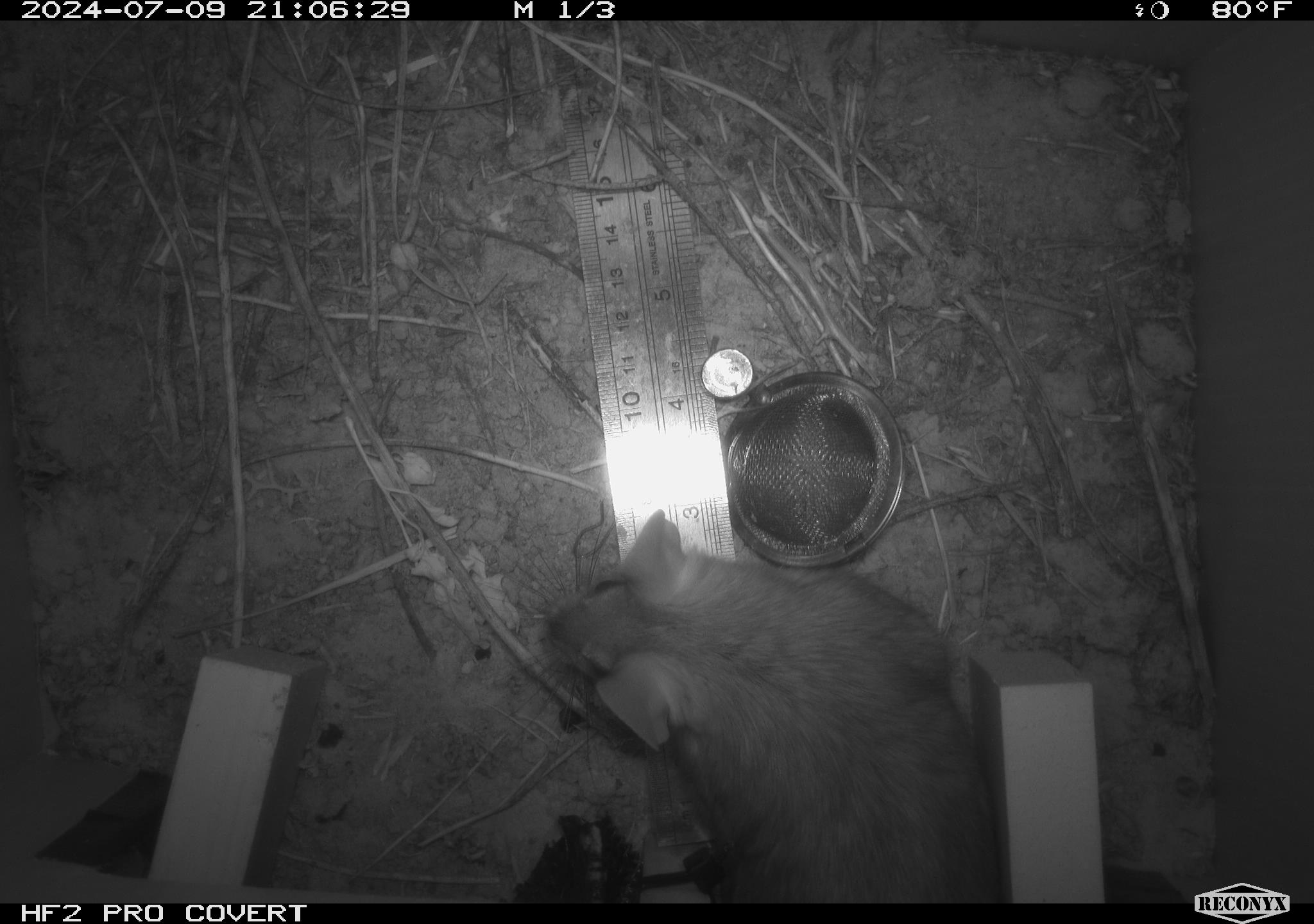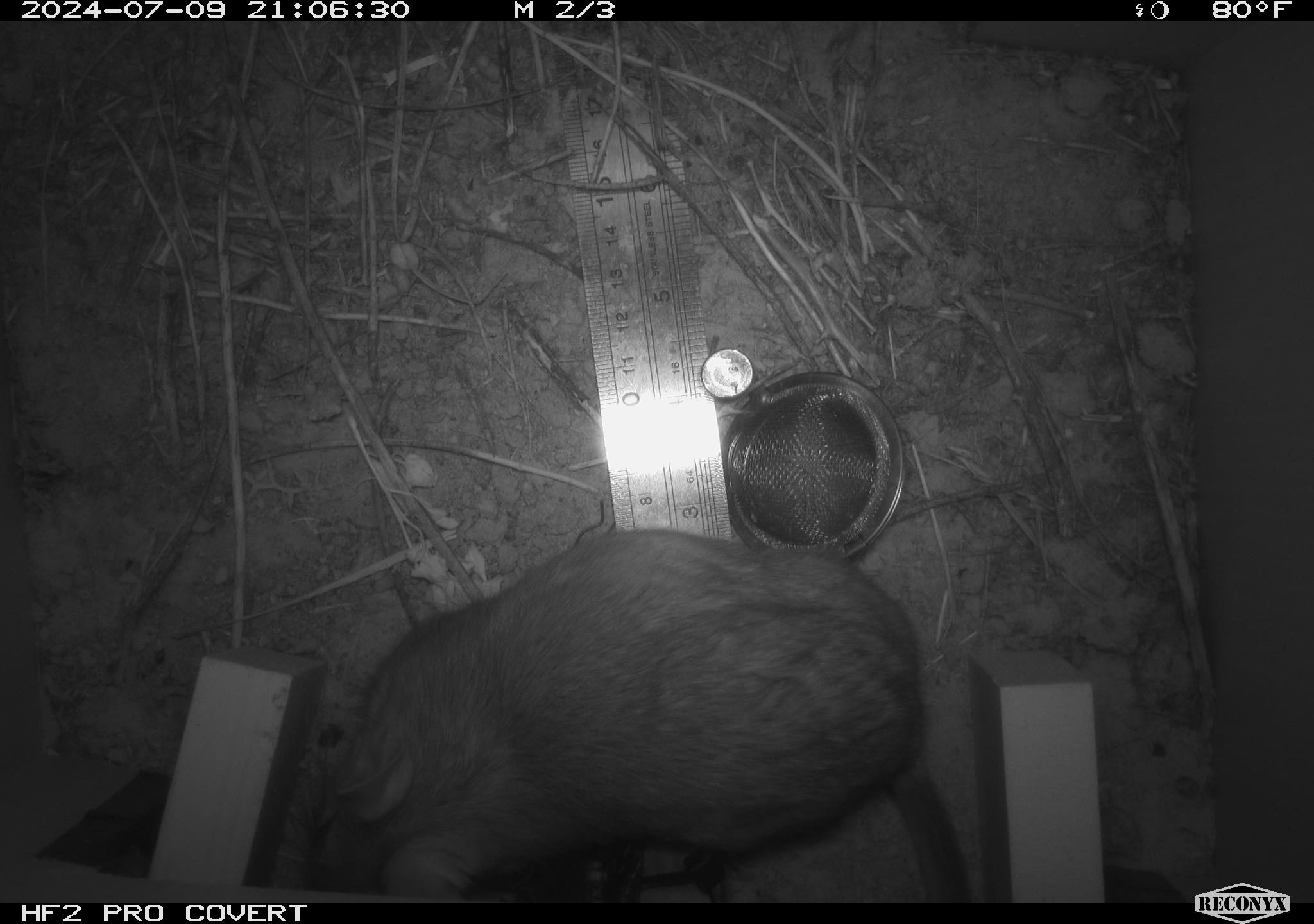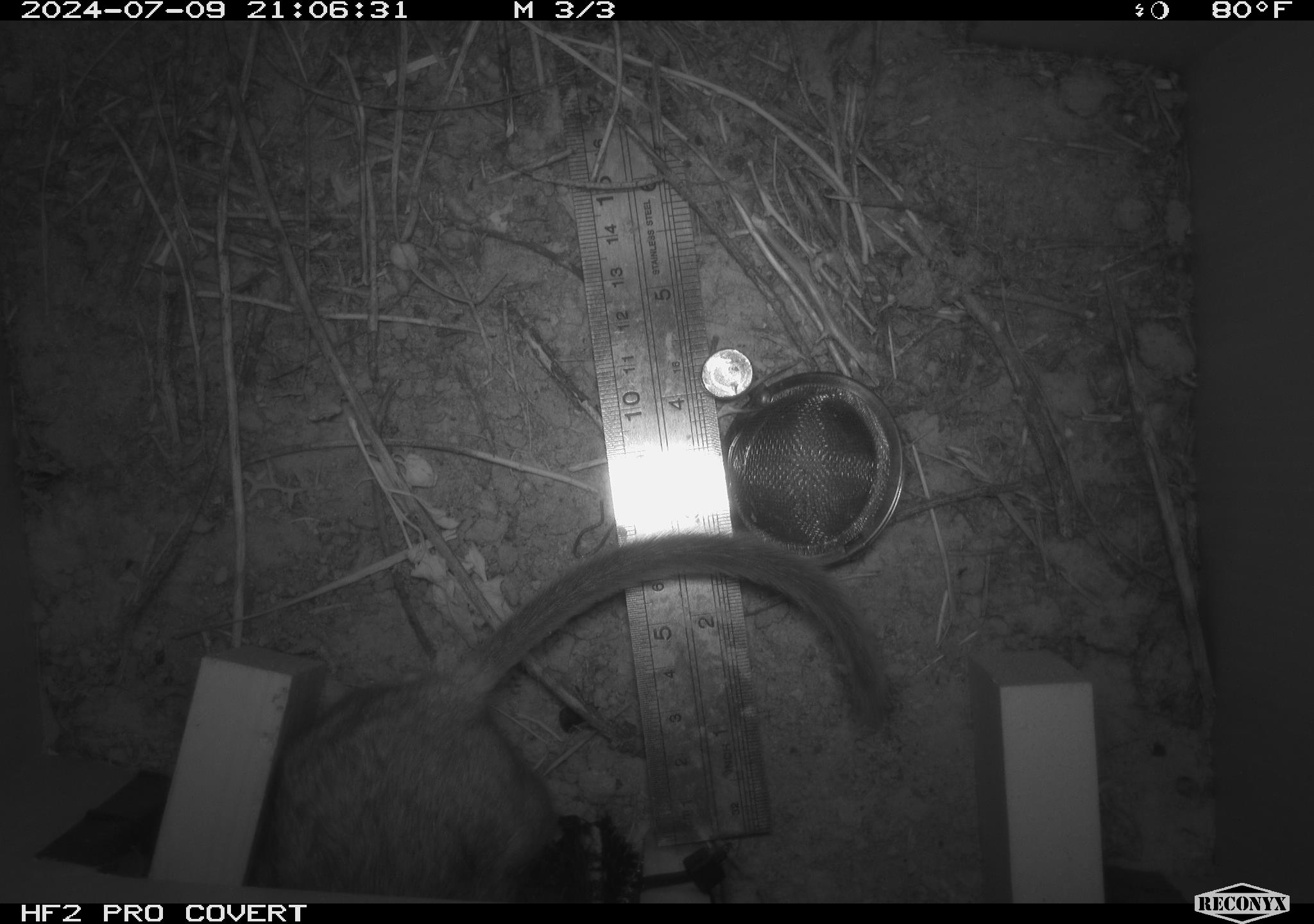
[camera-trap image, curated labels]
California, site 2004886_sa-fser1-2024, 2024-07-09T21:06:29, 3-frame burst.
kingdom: Animalia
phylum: Chordata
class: Mammalia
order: Rodentia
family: Cricetidae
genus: Neotoma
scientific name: Neotoma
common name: pack rat or woodrat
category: neotoma species